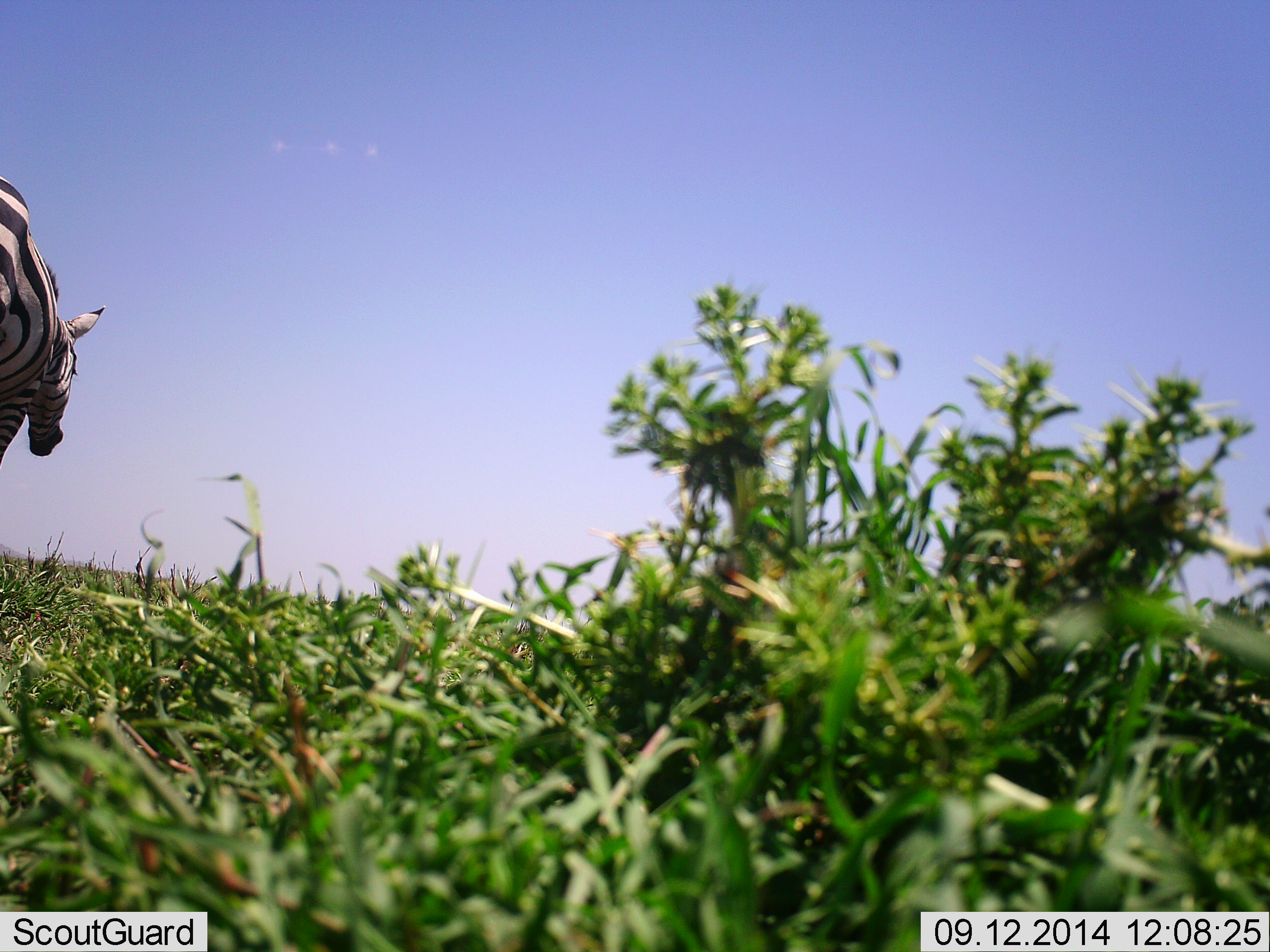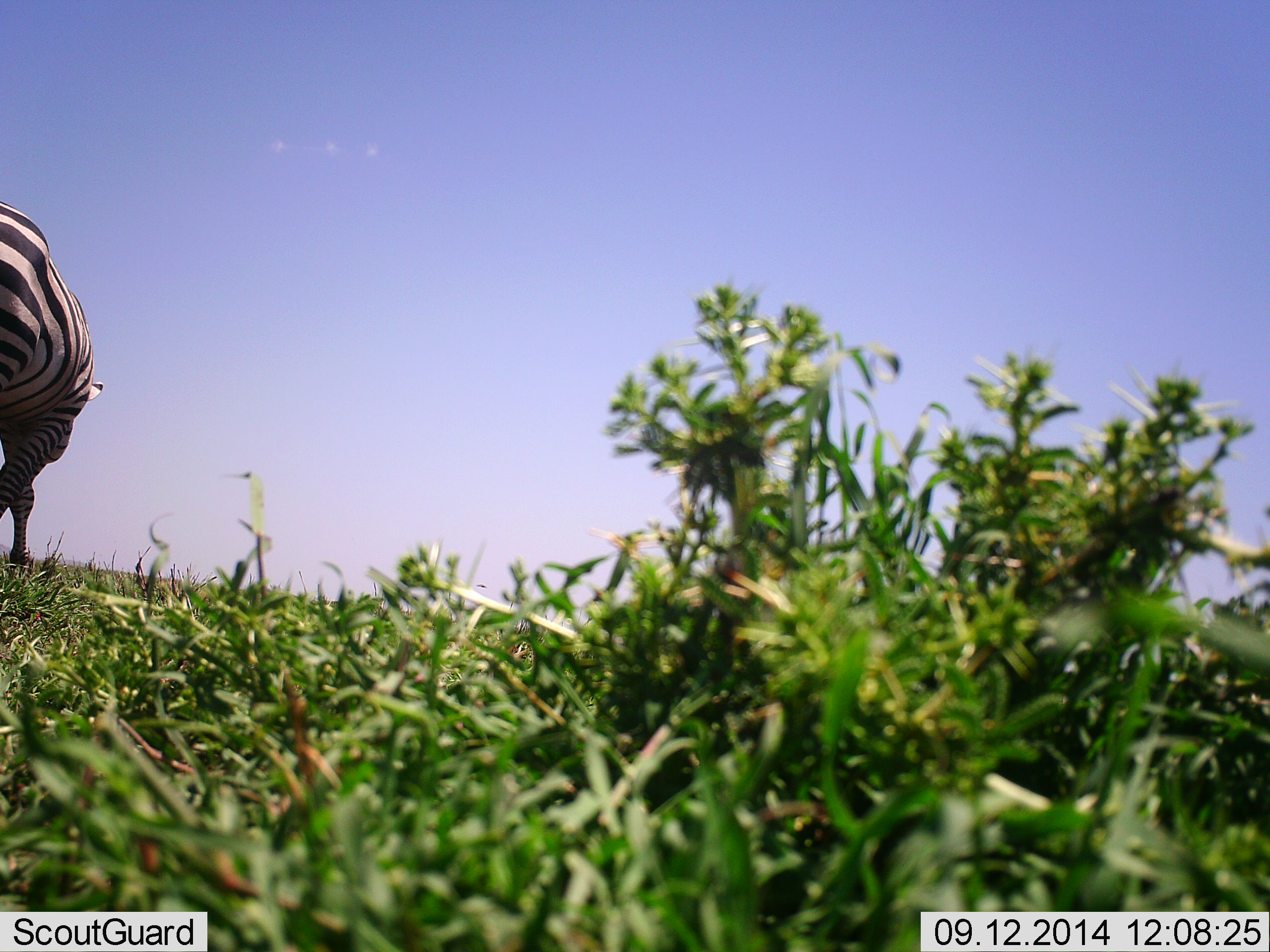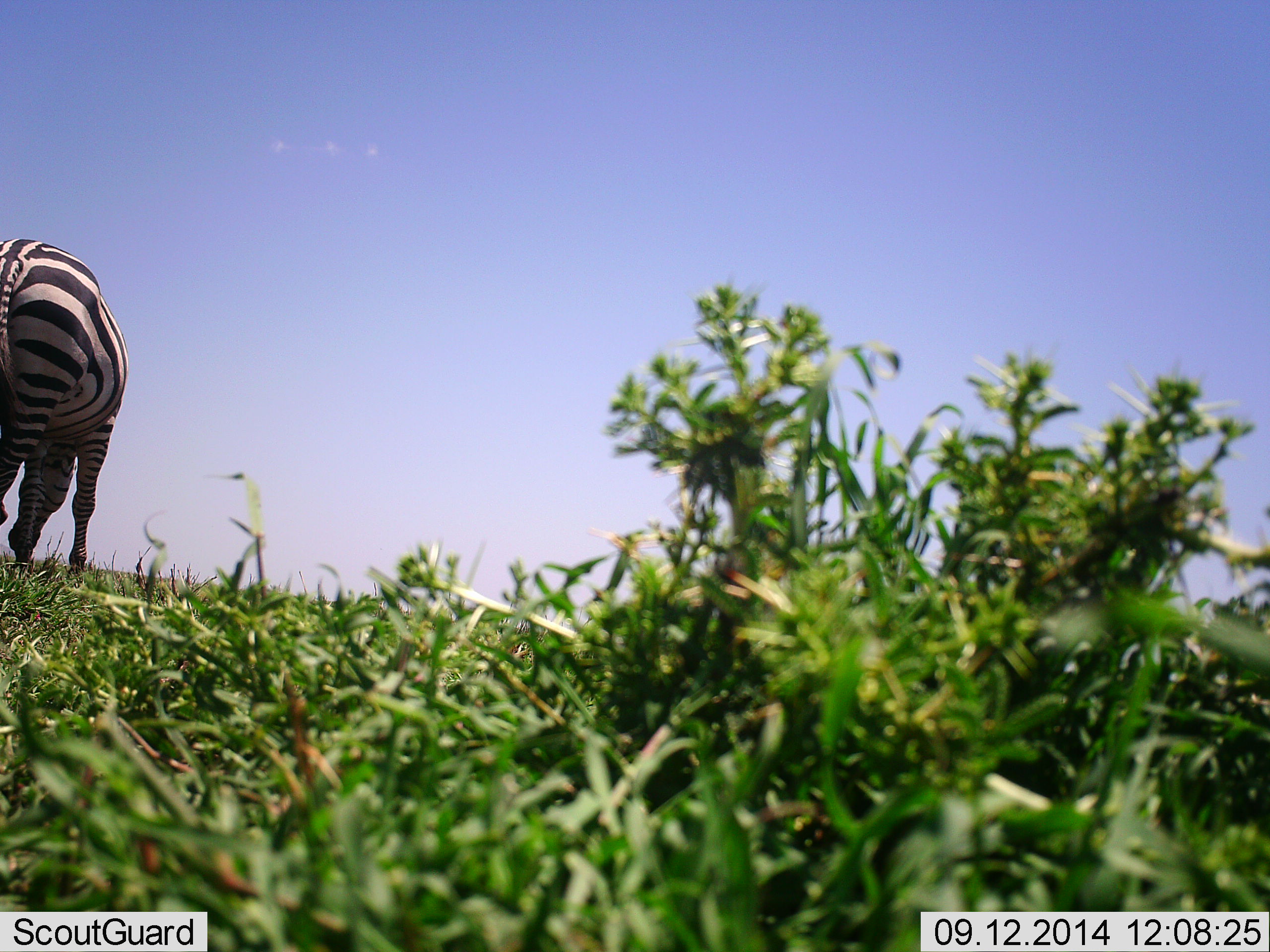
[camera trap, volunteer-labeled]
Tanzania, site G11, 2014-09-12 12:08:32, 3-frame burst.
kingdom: Animalia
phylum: Chordata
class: Mammalia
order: Perissodactyla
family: Equidae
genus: Equus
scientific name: Equus quagga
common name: plains zebra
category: zebra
Zebra (plains zebra) (Equus quagga), count 1. Behavior (volunteer vote fractions): standing 10%, resting 0%, moving 90%, interacting 0%. Young present (vote fraction): 0%. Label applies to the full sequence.